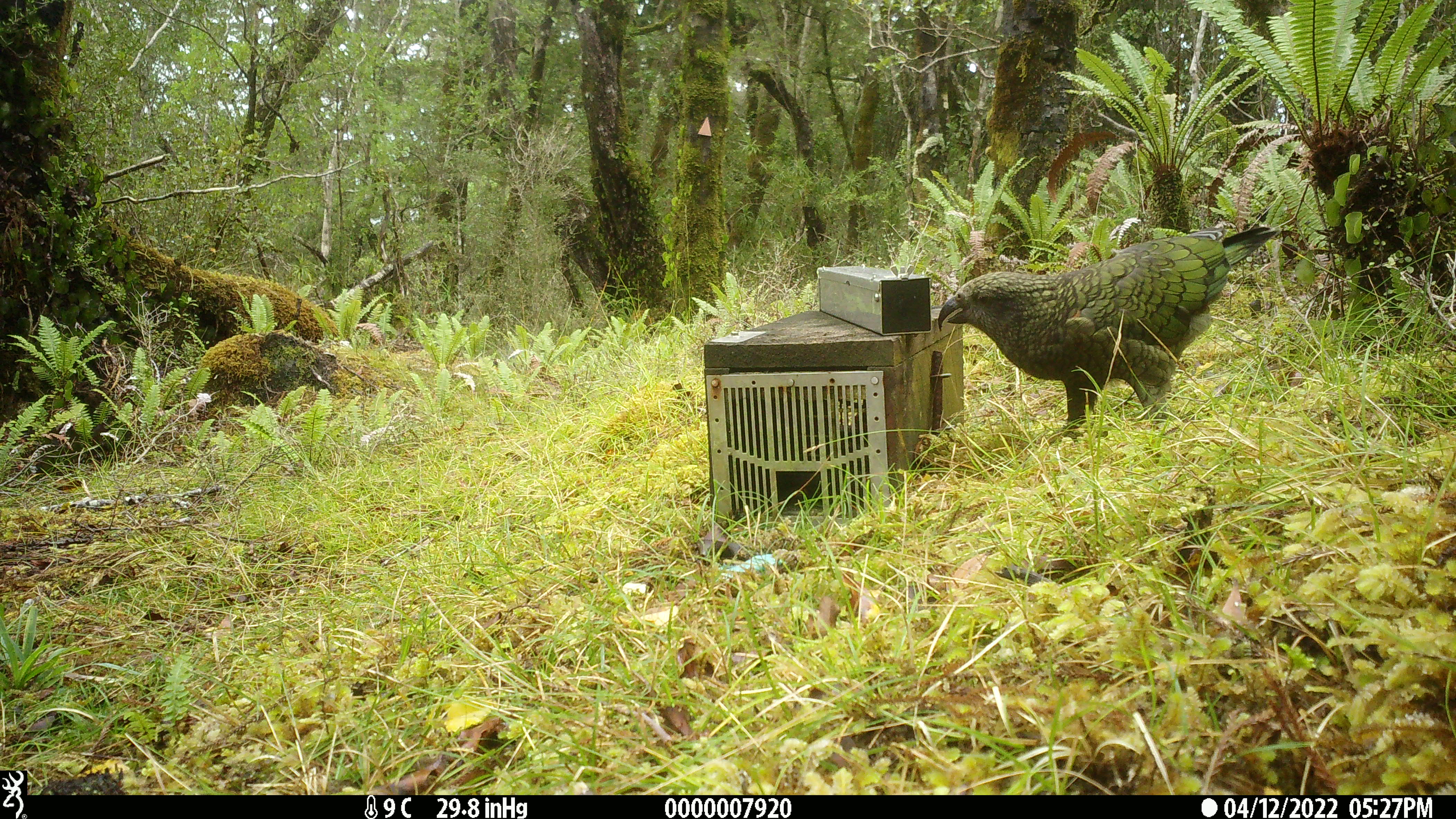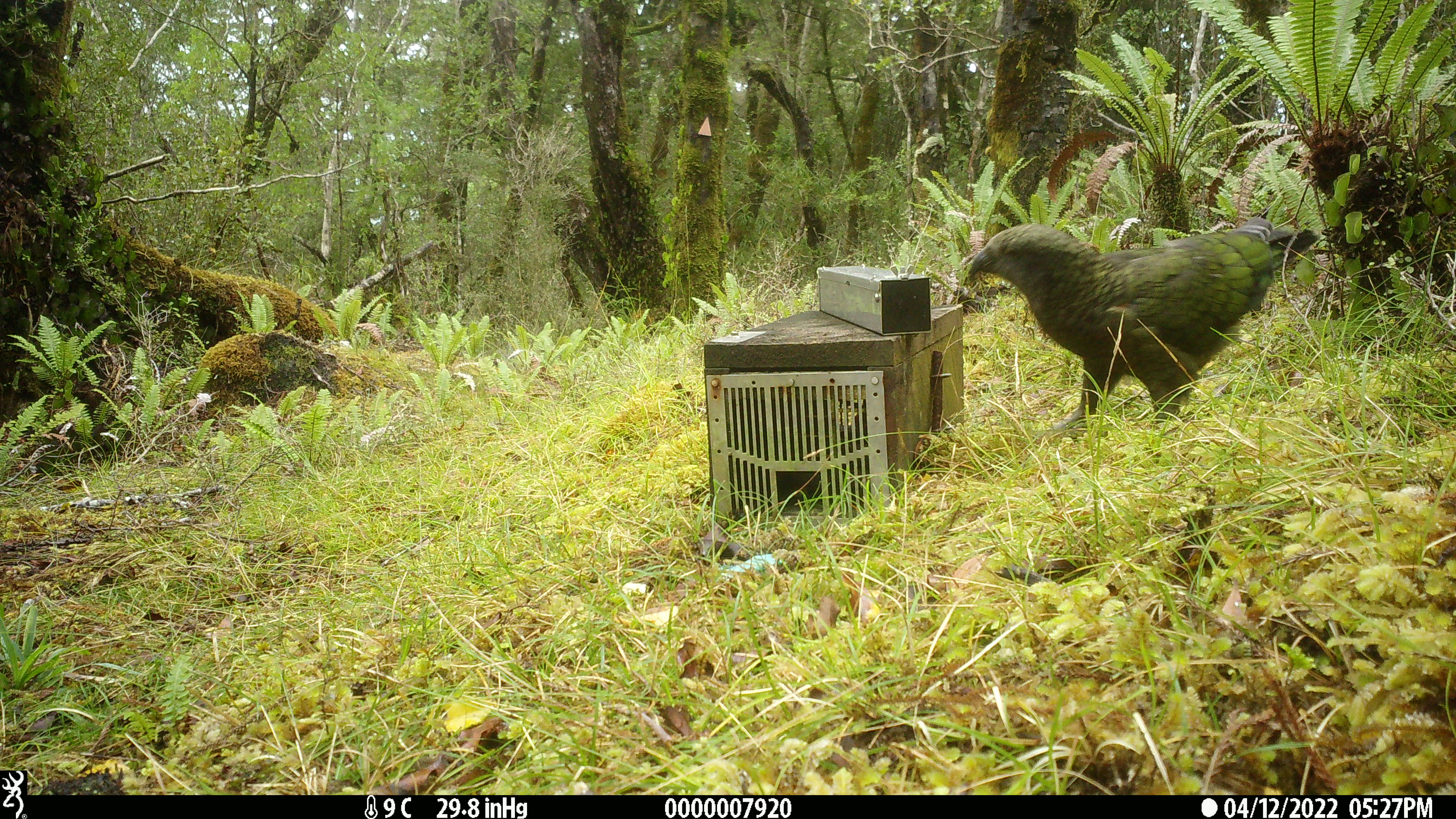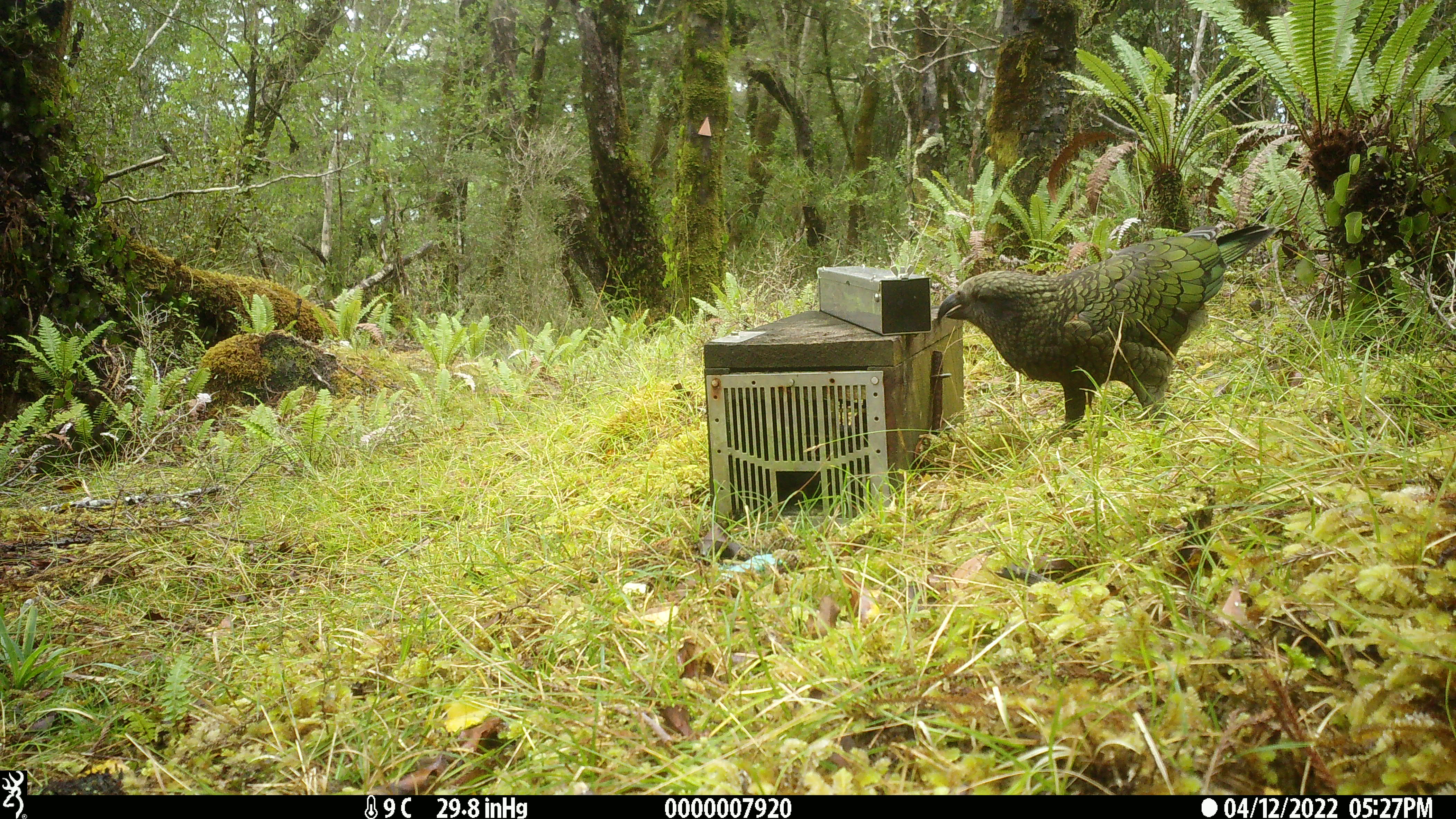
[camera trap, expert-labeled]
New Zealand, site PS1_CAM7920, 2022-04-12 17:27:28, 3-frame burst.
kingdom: Animalia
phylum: Chordata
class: Aves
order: Psittaciformes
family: Strigopidae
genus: Nestor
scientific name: Nestor notabilis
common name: kea